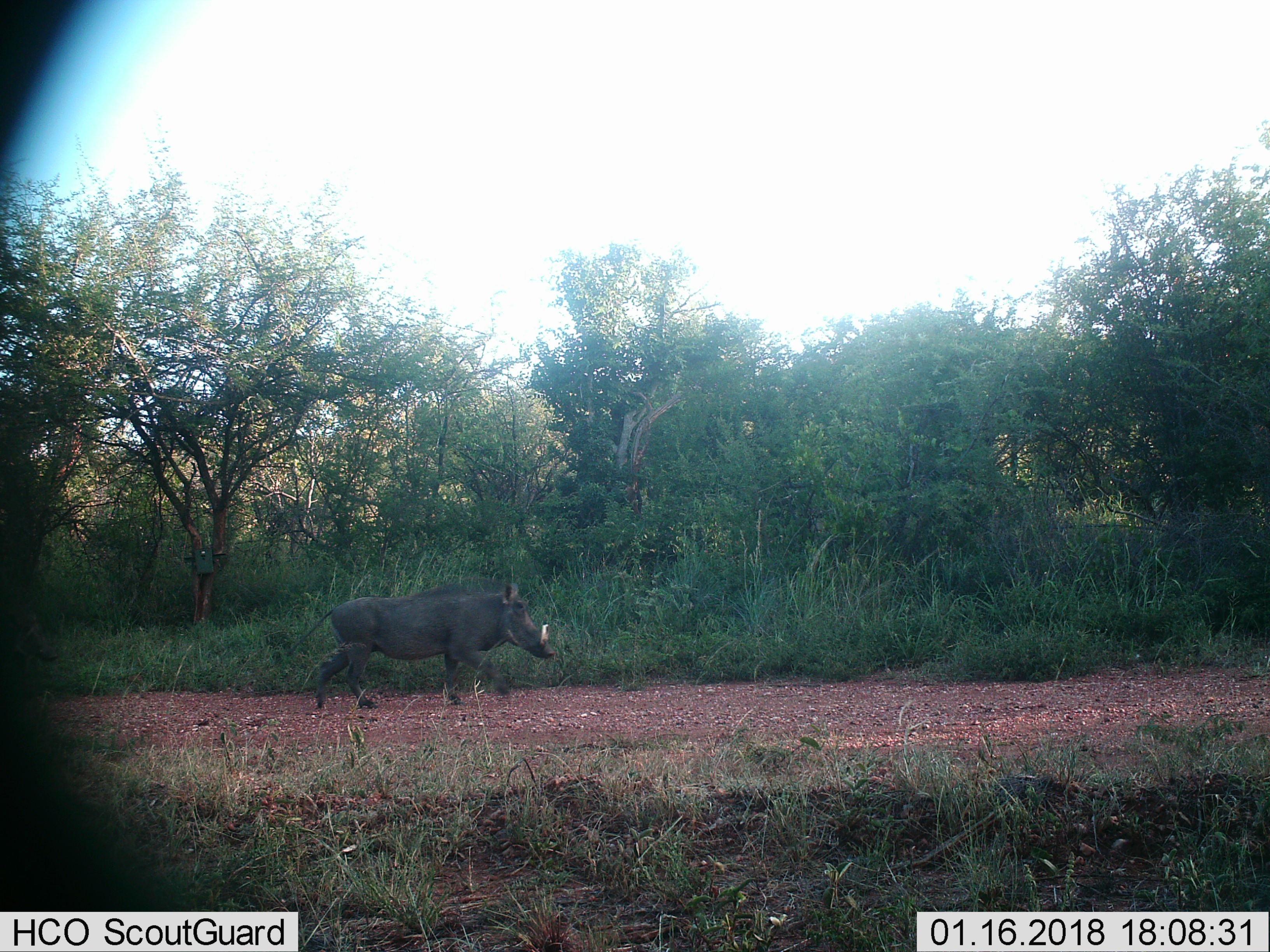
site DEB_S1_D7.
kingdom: Animalia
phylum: Chordata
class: Mammalia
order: Artiodactyla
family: Suidae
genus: Phacochoerus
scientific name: Phacochoerus africanus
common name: warthog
Warthog (Phacochoerus africanus), count 1. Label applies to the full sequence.